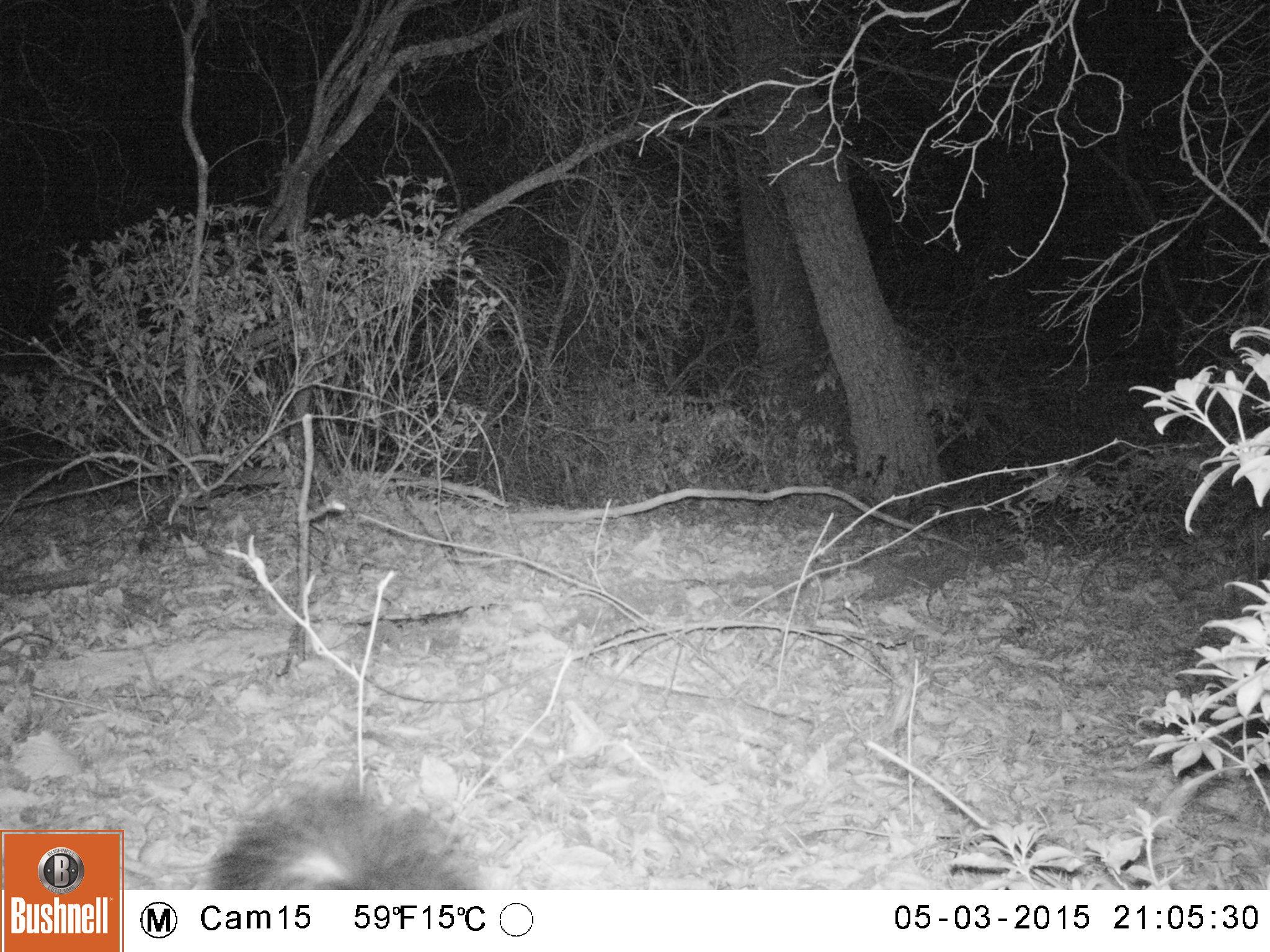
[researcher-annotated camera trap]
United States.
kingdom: Animalia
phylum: Chordata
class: Mammalia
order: Carnivora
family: Mephitidae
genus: Mephitis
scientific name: Mephitis mephitis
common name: striped skunk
Striped Skunk (Mephitis mephitis).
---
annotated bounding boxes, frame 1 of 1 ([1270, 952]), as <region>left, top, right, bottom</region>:
Striped Skunk: <region>192, 777, 479, 894</region>